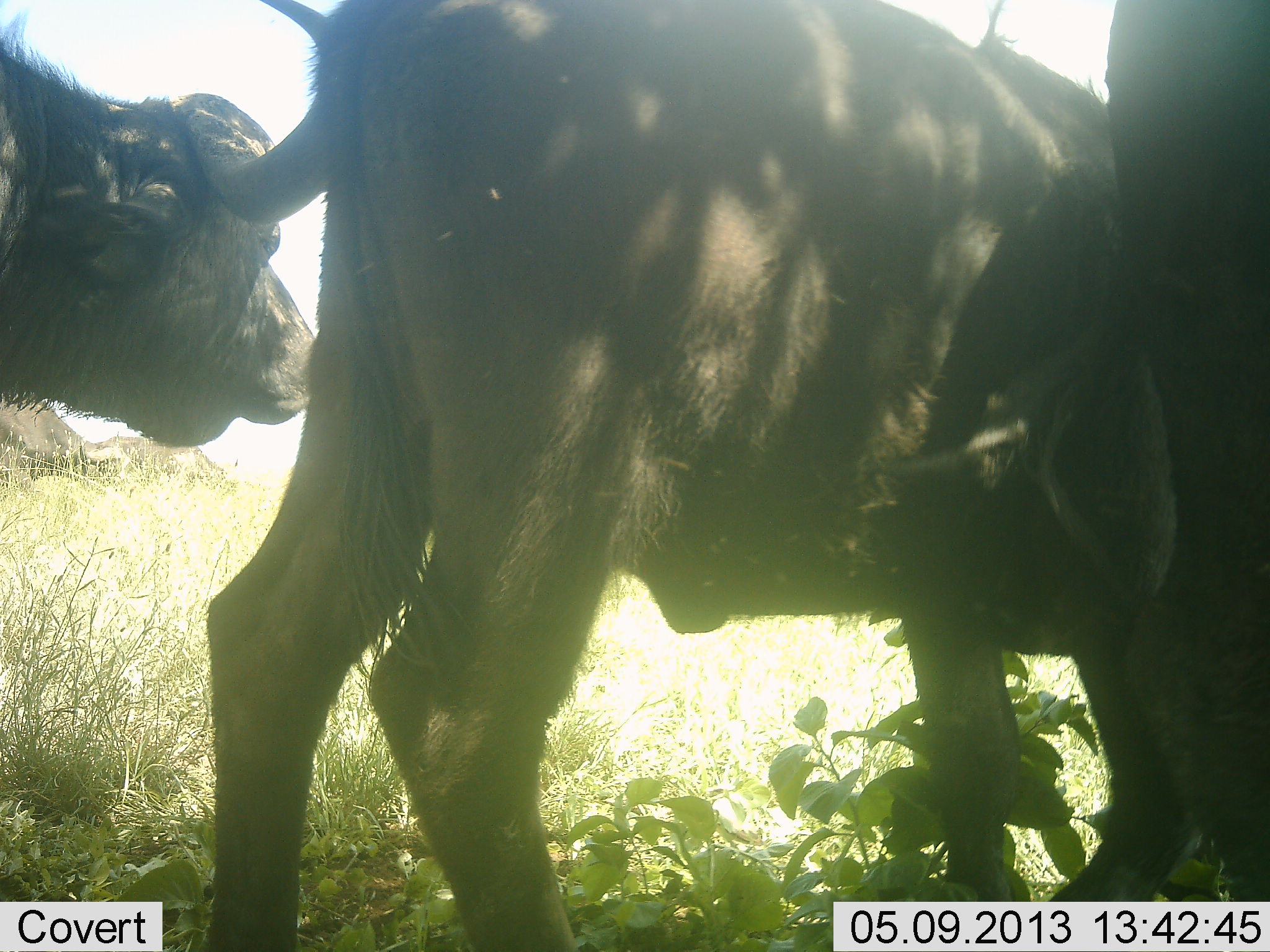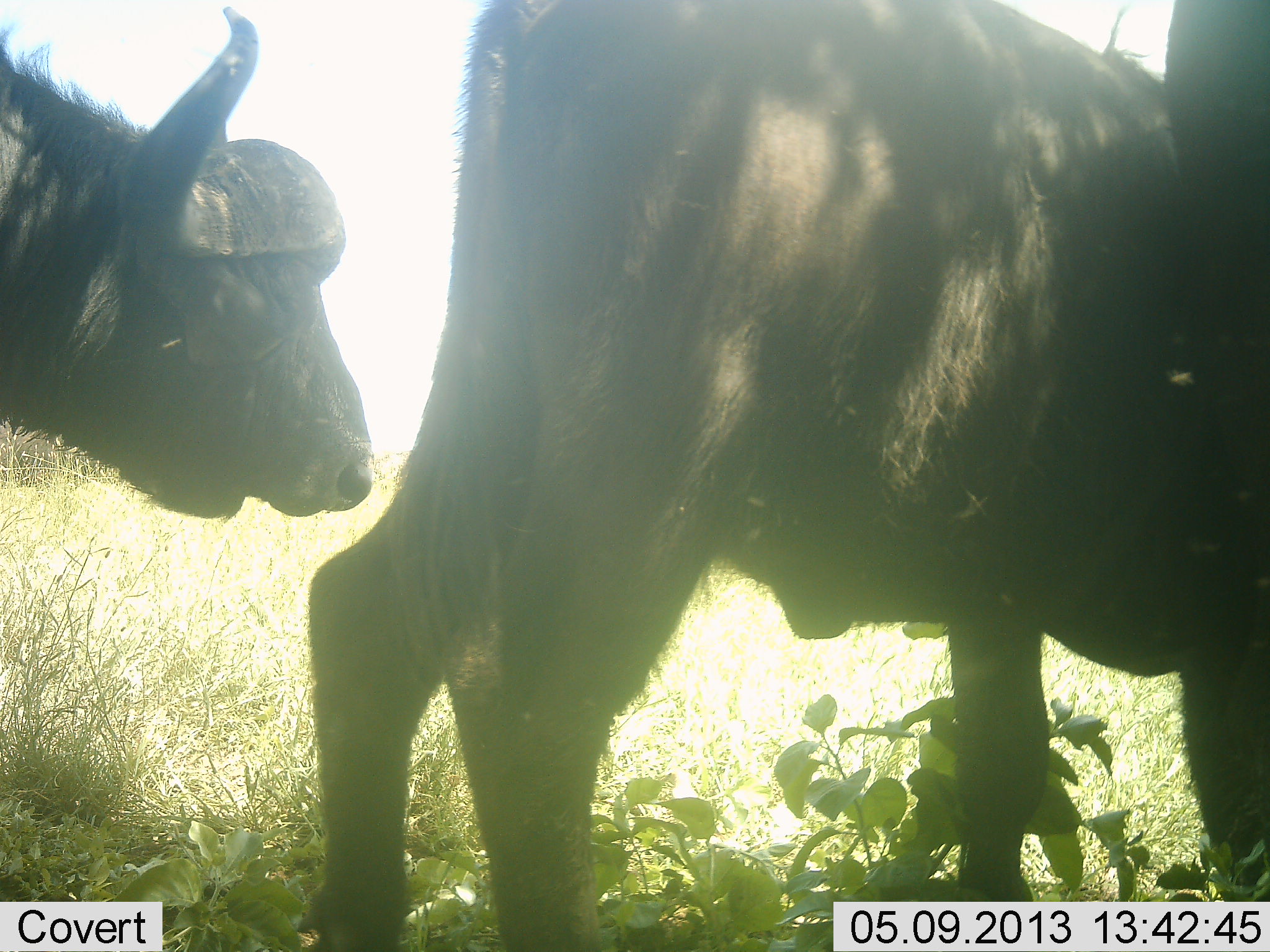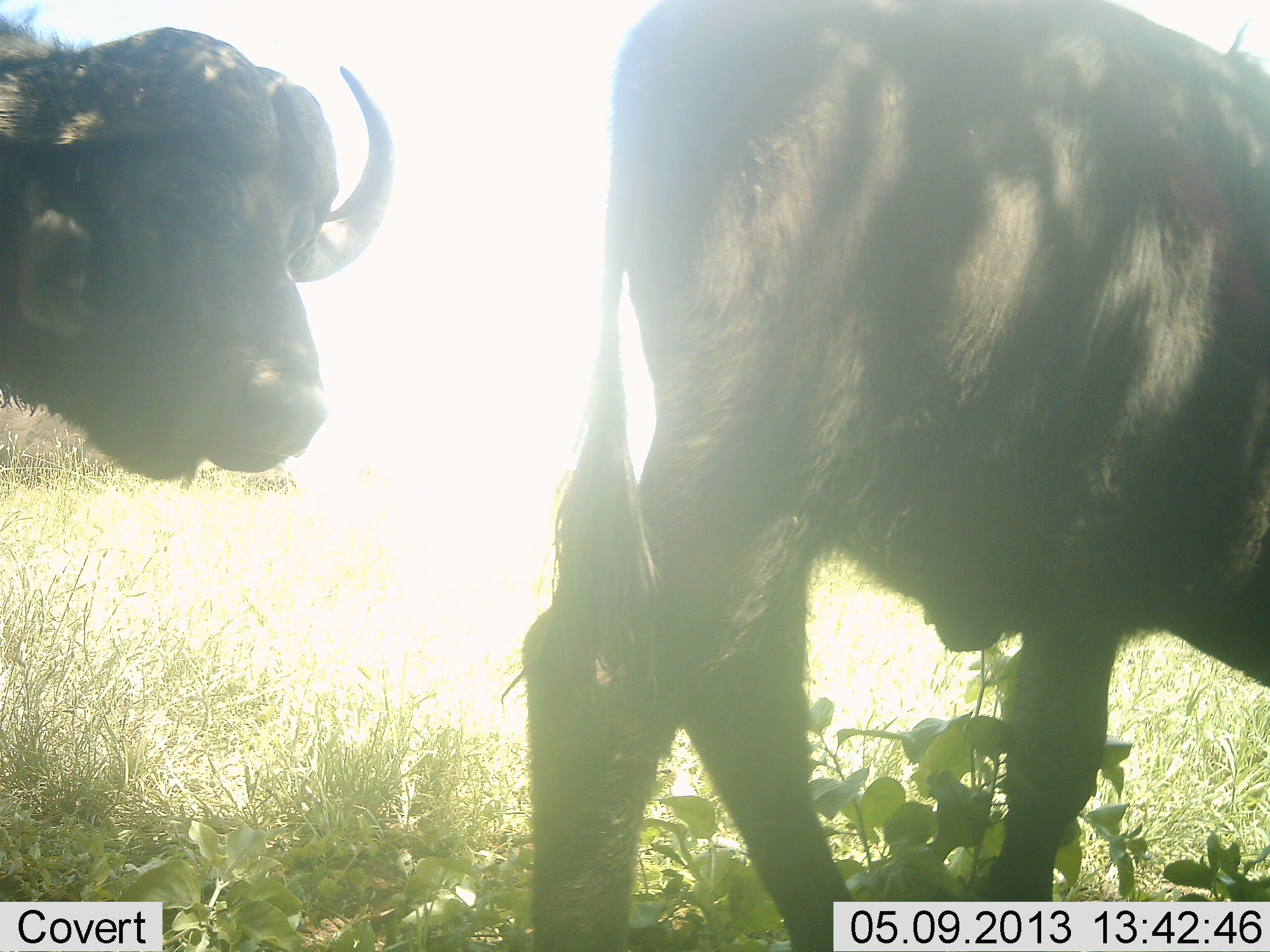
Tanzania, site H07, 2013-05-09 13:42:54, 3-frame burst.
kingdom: Animalia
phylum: Chordata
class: Mammalia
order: Artiodactyla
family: Bovidae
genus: Syncerus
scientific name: Syncerus caffer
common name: cape buffalo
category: buffalo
Buffalo (cape buffalo) (Syncerus caffer), count 3. Behavior (volunteer vote fractions): standing 42%, resting 0%, moving 54%, interacting 12%. Young present (vote fraction): 4%. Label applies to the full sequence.